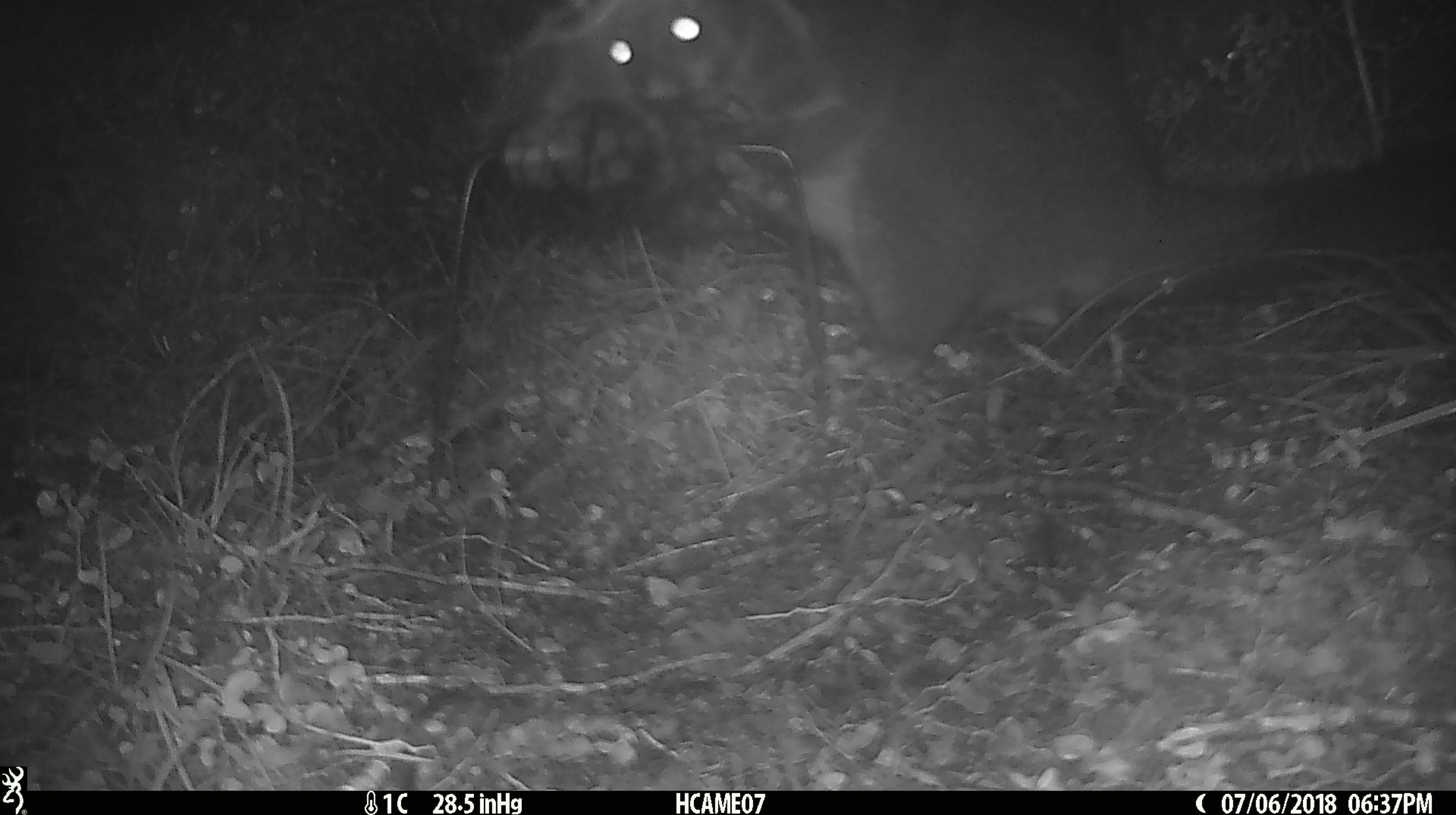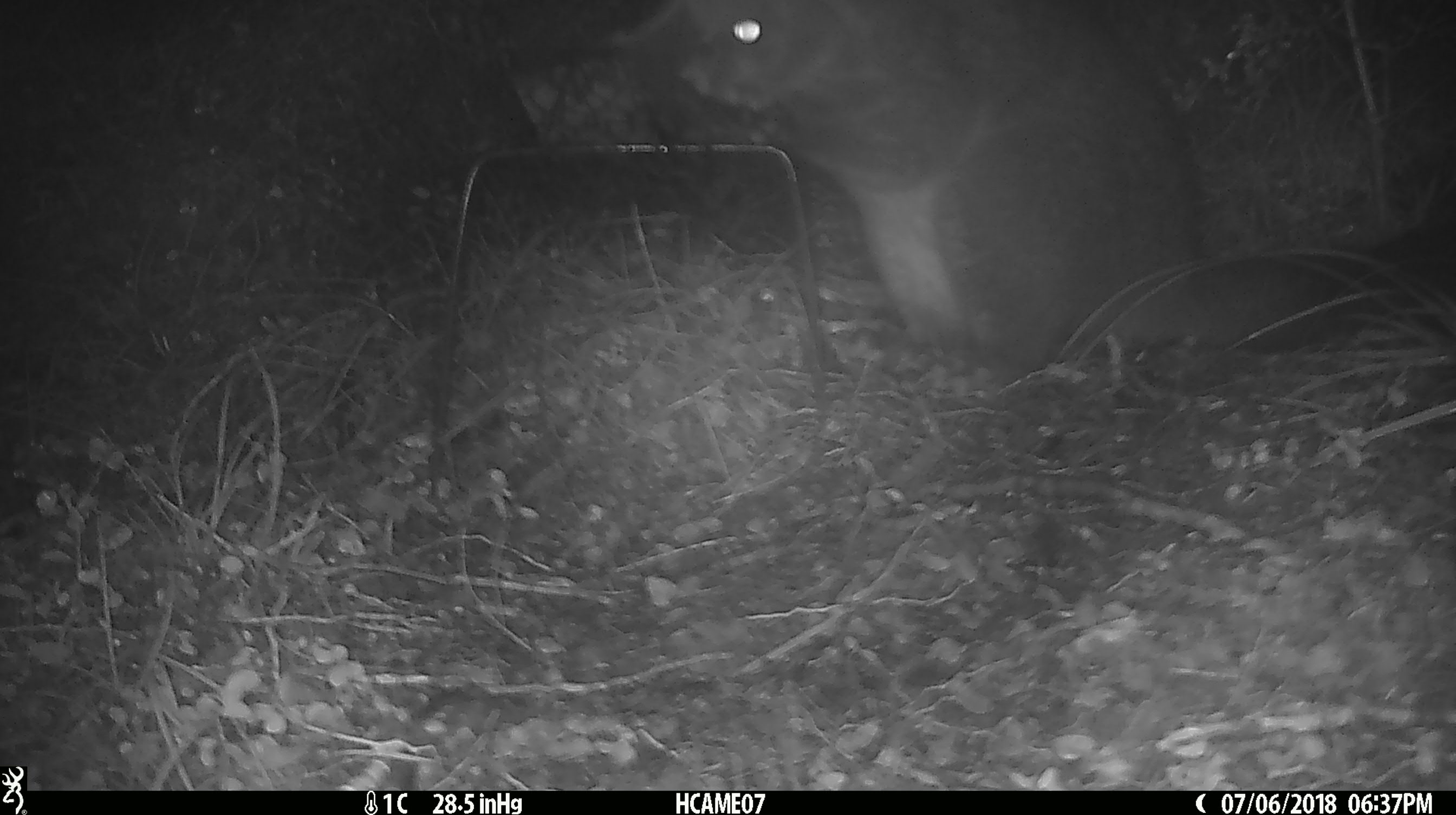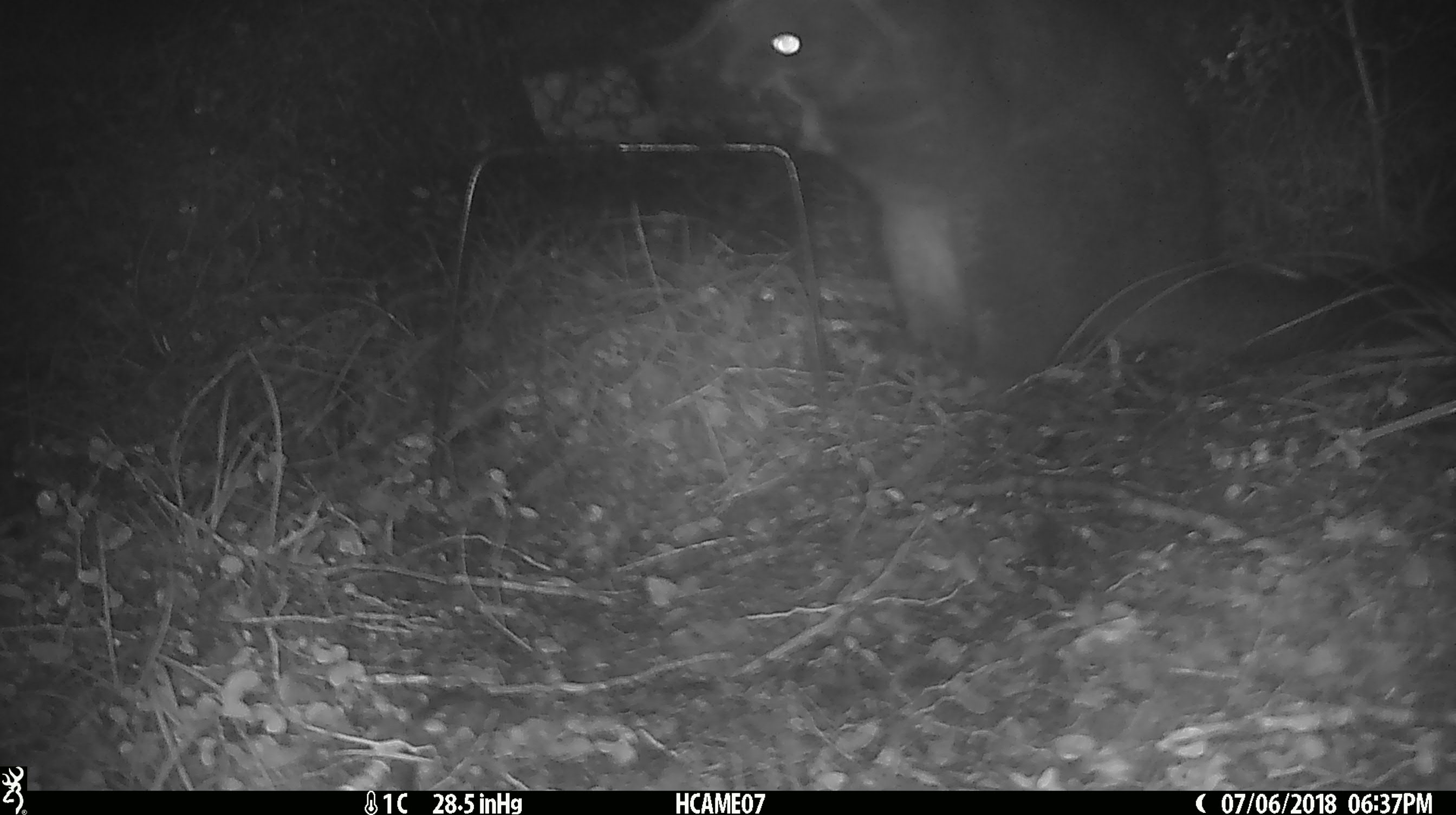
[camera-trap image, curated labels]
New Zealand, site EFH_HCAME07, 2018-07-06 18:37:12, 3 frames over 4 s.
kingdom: Animalia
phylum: Chordata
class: Mammalia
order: Diprotodontia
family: Phalangeridae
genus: Trichosurus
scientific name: Trichosurus vulpecula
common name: common brushtail possum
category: possum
Possum (common brushtail possum) (Trichosurus vulpecula).